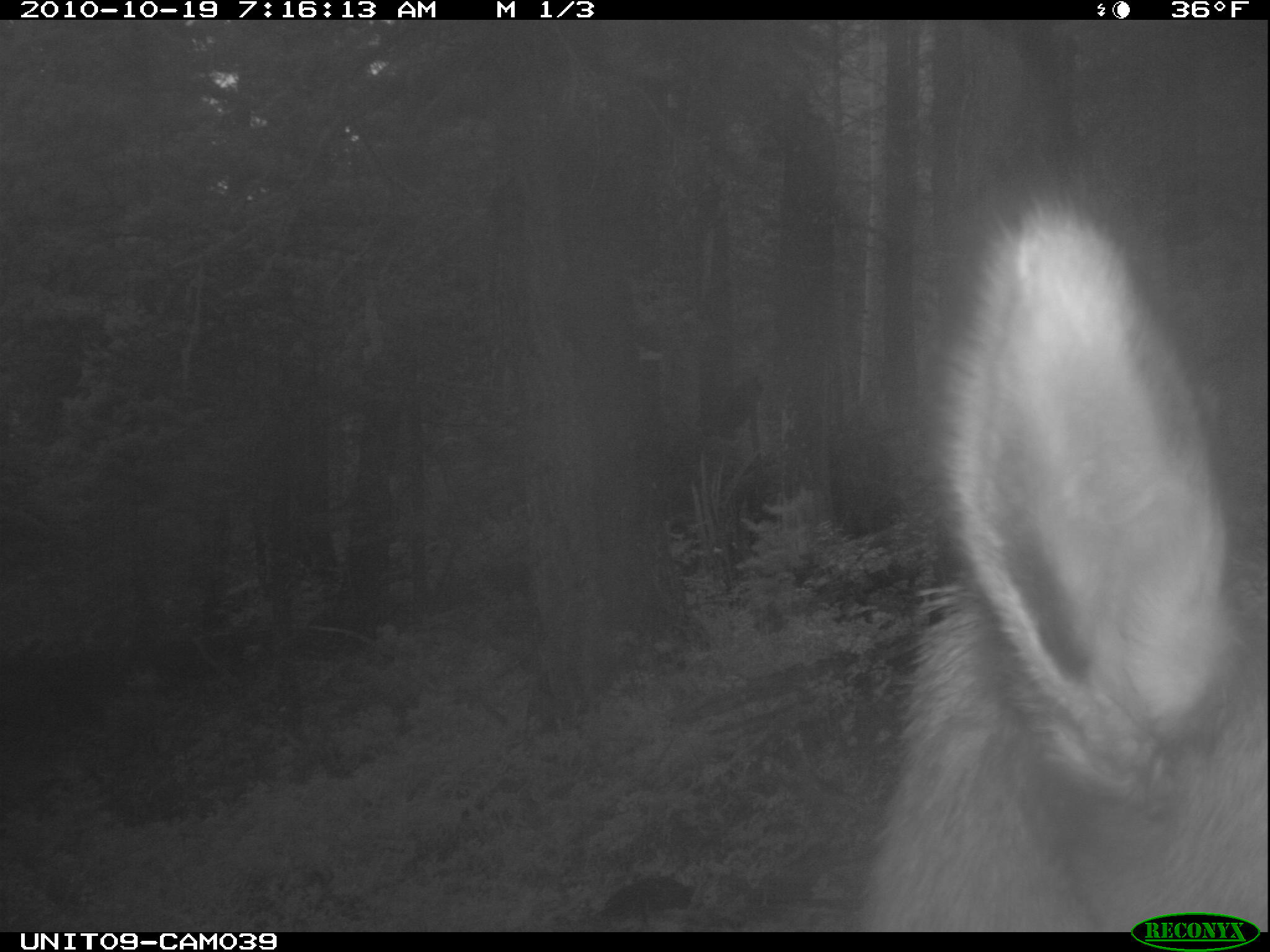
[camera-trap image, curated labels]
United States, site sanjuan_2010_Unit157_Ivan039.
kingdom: Animalia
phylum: Chordata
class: Mammalia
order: Artiodactyla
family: Cervidae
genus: Cervus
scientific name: Cervus elaphus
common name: red deer